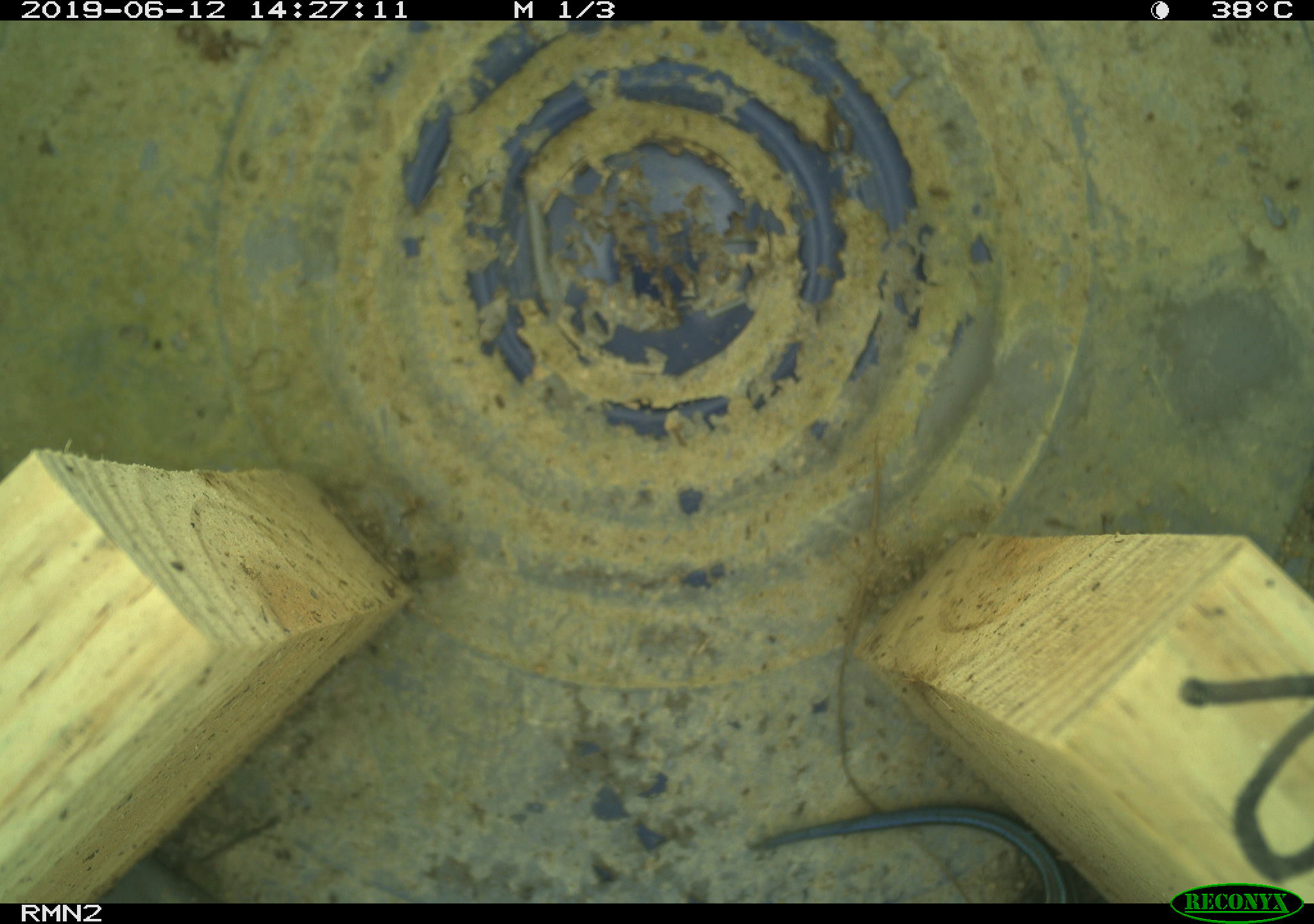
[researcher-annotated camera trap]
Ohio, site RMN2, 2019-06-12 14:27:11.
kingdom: Animalia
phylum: Chordata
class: Reptilia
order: Squamata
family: Scincidae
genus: Plestiodon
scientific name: Plestiodon fasciatus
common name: common five-lined skink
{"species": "common five-lined skink (Plestiodon fasciatus)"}